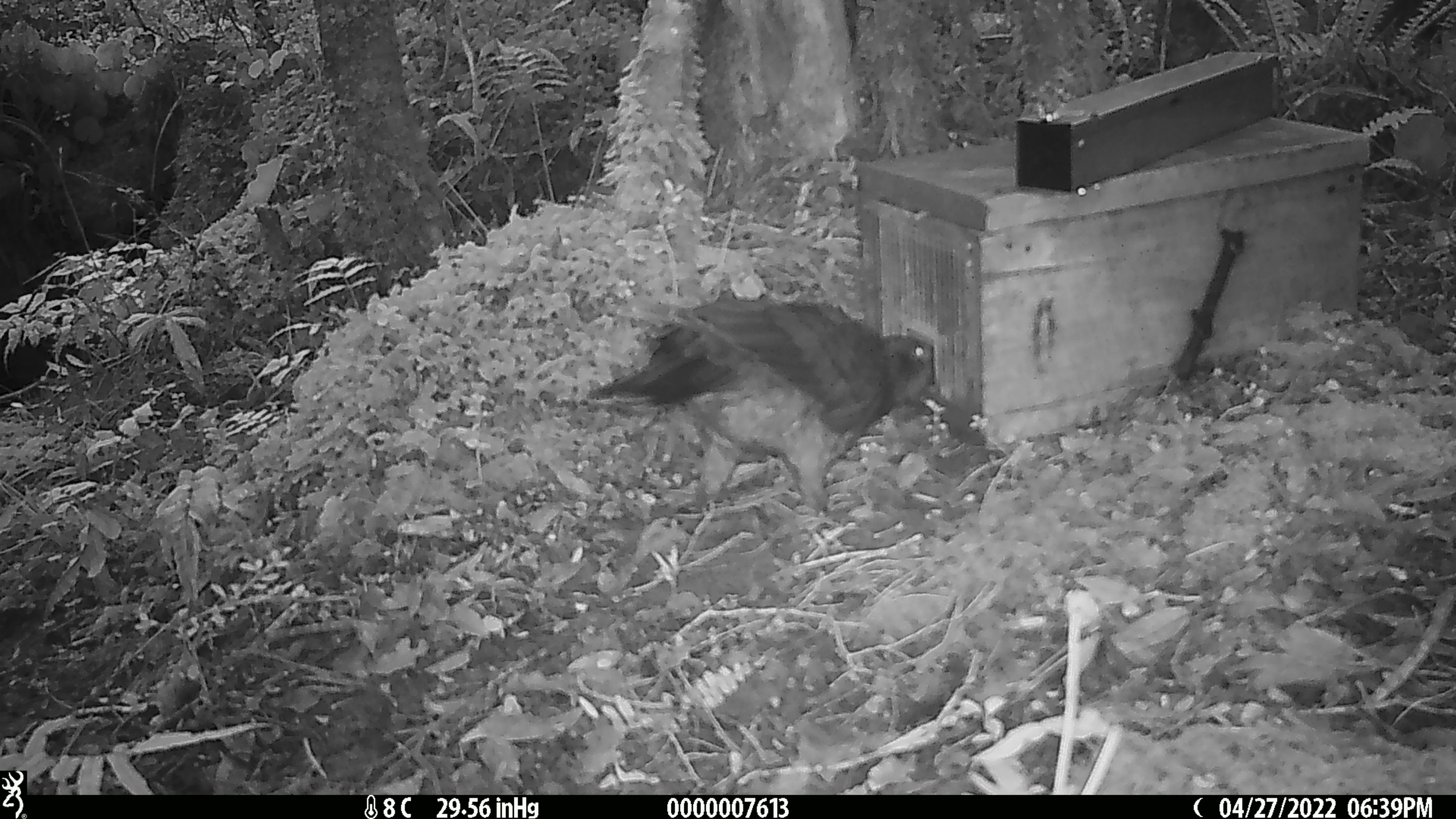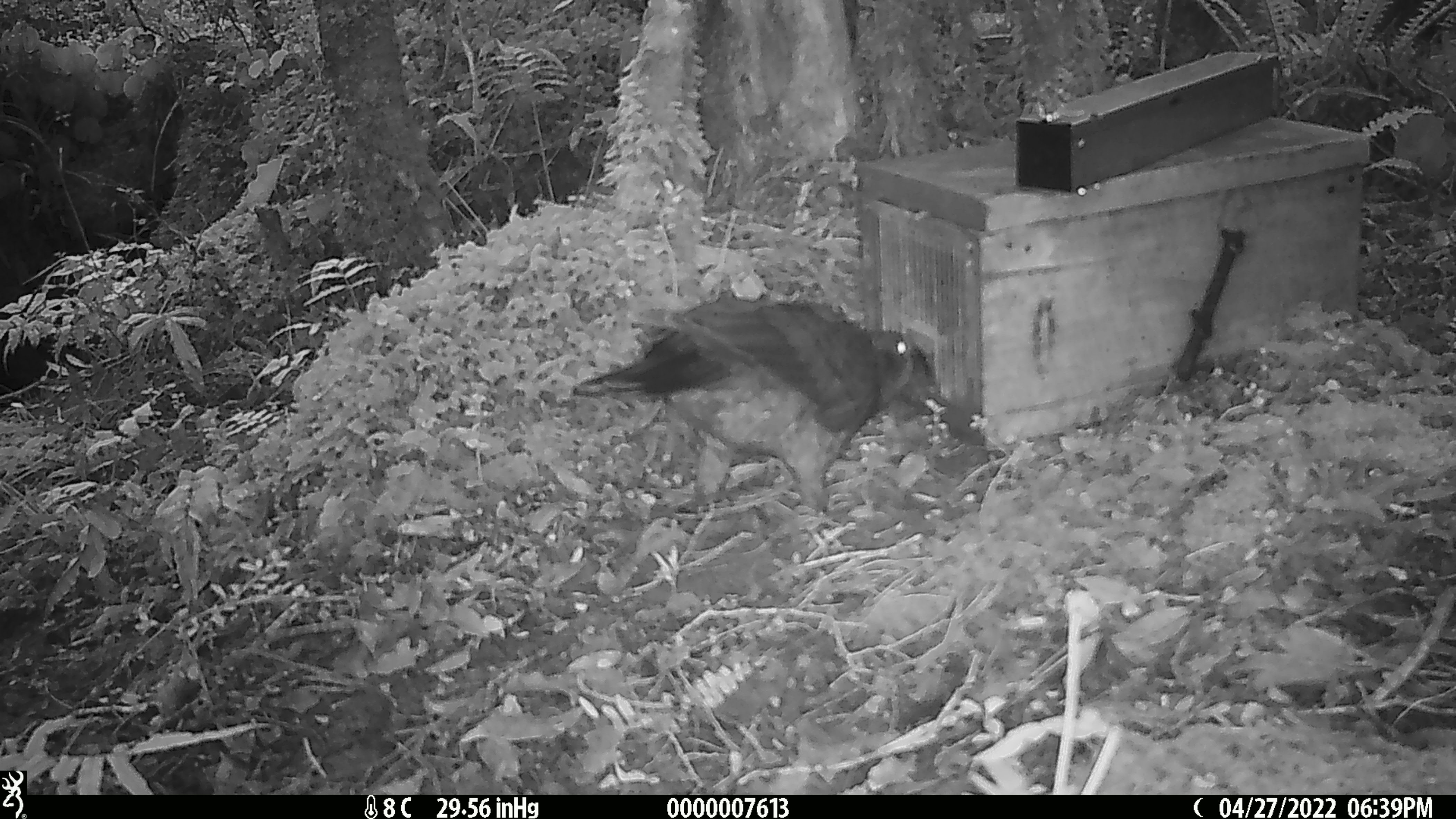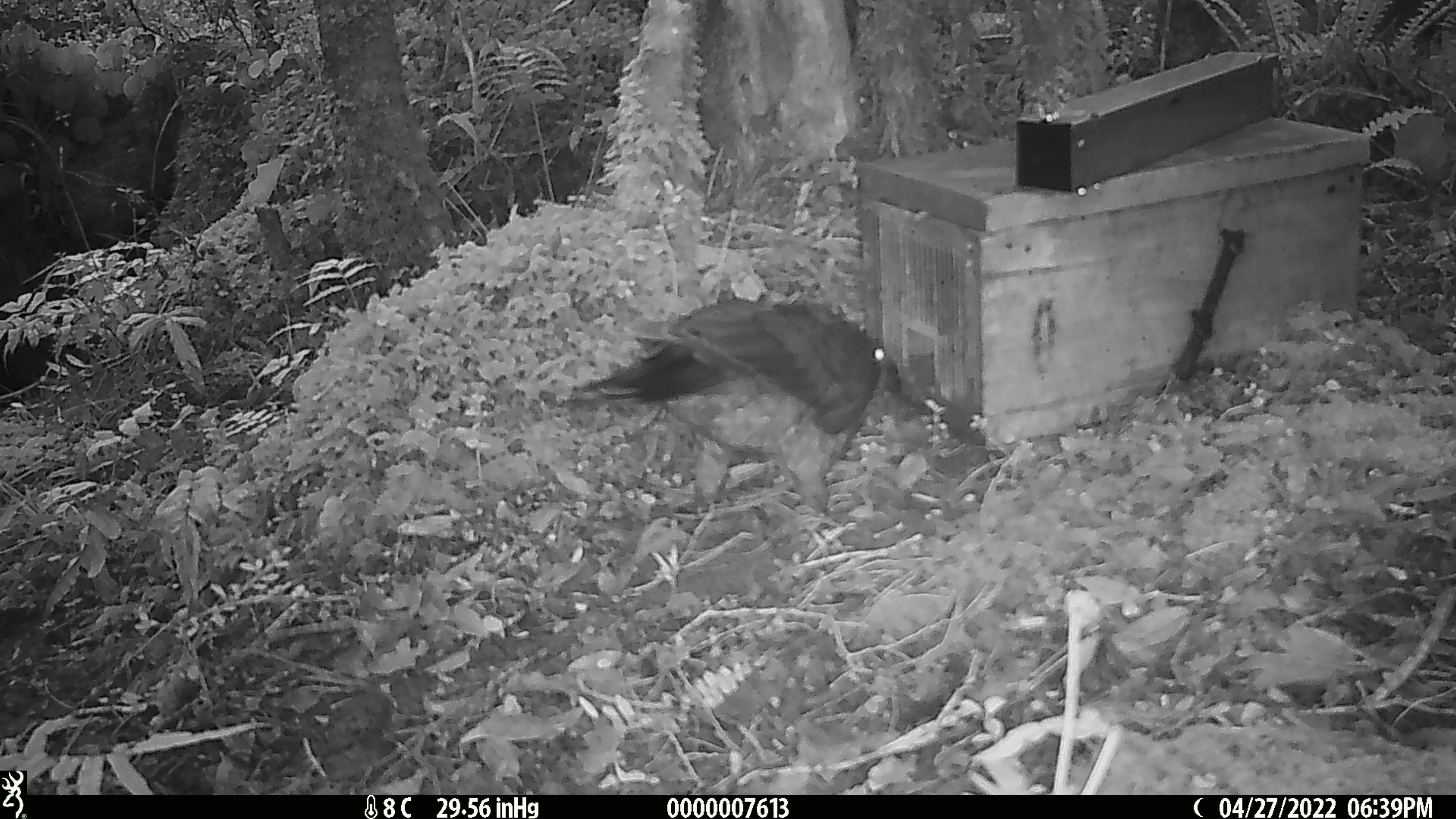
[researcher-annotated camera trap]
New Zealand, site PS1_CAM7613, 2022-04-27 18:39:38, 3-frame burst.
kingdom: Animalia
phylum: Chordata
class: Aves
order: Psittaciformes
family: Strigopidae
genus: Nestor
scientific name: Nestor notabilis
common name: kea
Kea (Nestor notabilis).